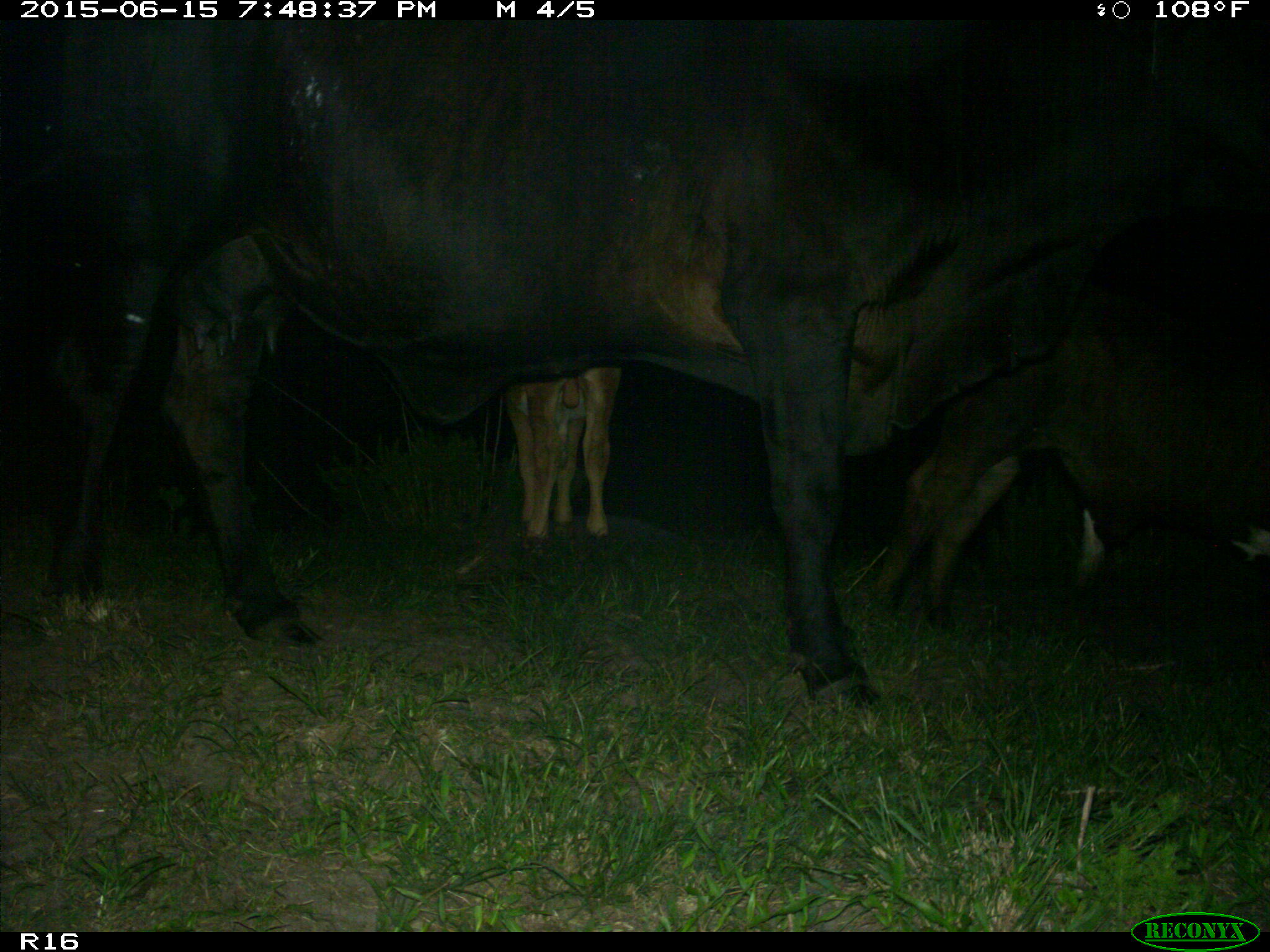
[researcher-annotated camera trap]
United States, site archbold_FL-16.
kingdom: Animalia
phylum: Chordata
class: Mammalia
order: Artiodactyla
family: Bovidae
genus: Bos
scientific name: Bos taurus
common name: domestic cow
Bos taurus (domestic cow).